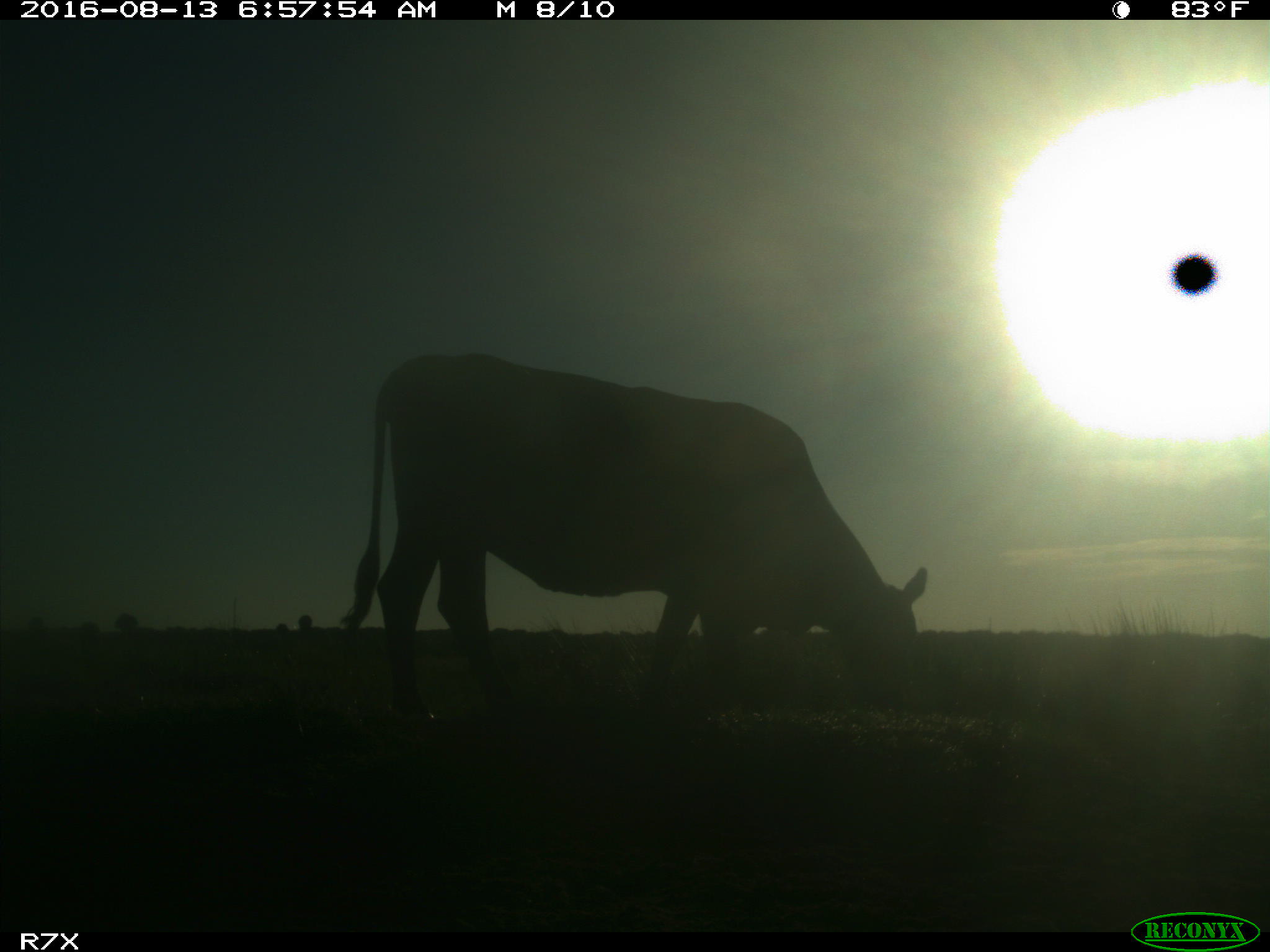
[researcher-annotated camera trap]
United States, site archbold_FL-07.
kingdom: Animalia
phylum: Chordata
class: Mammalia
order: Artiodactyla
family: Bovidae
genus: Bos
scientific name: Bos taurus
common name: domestic cow